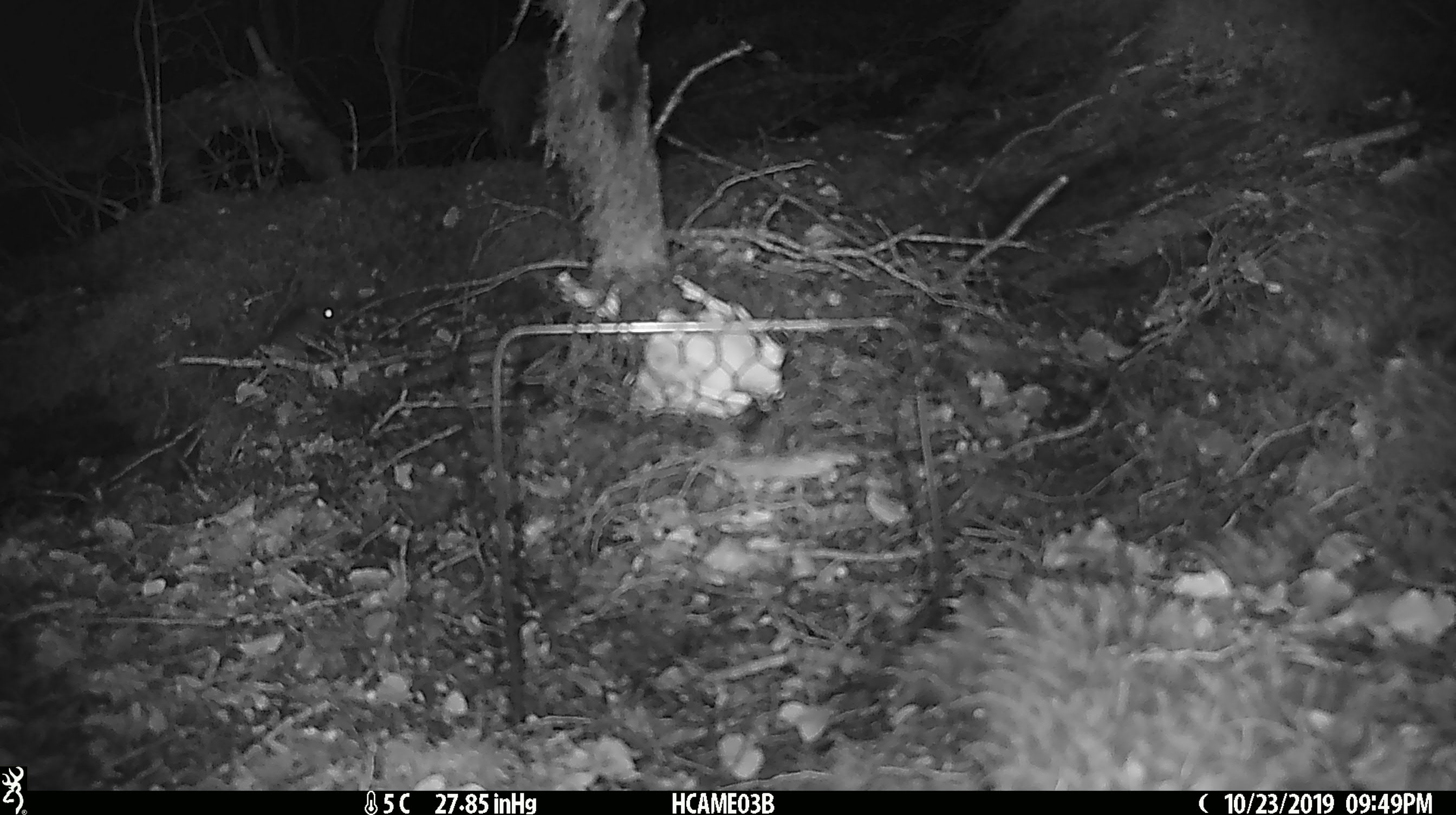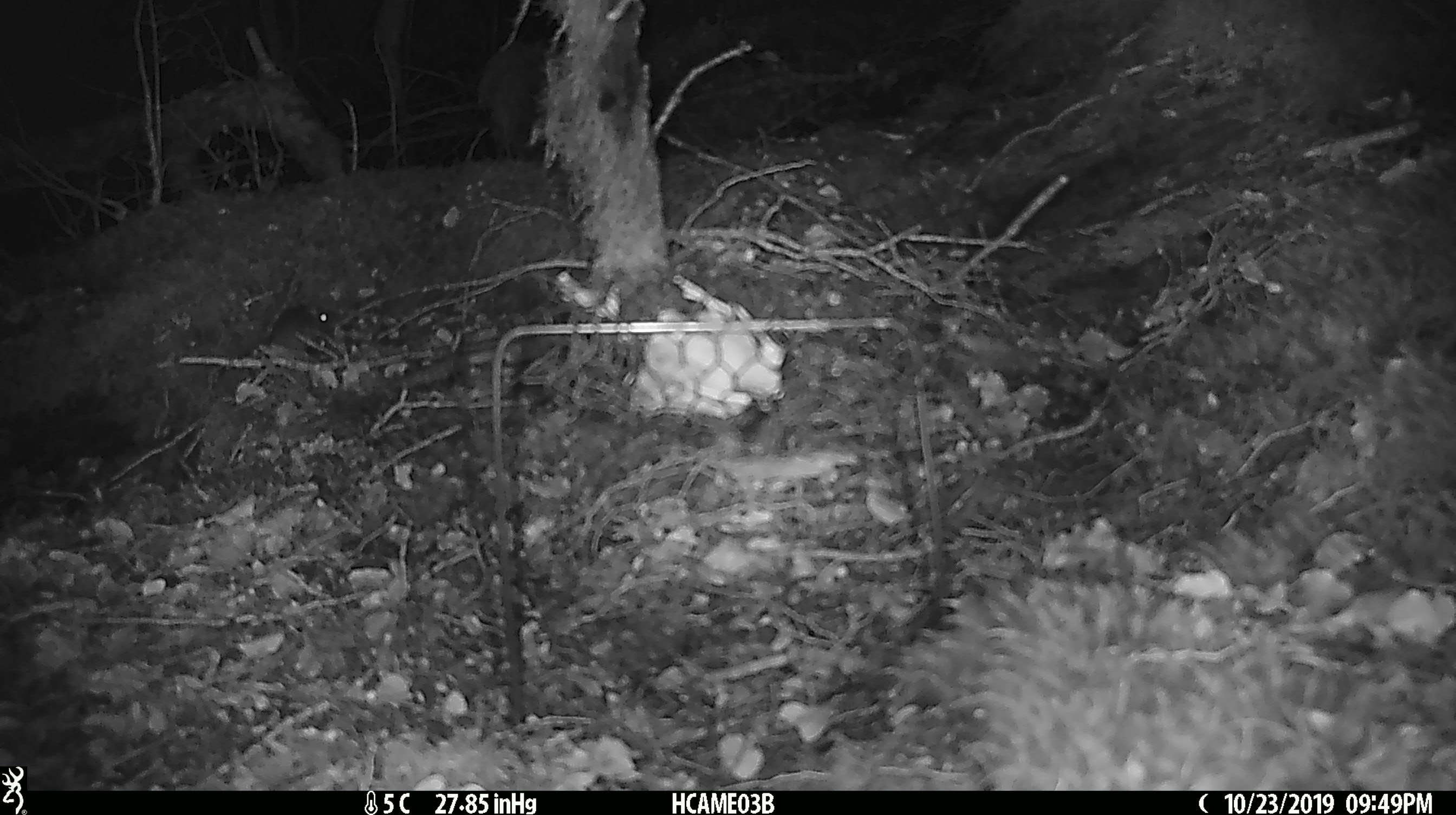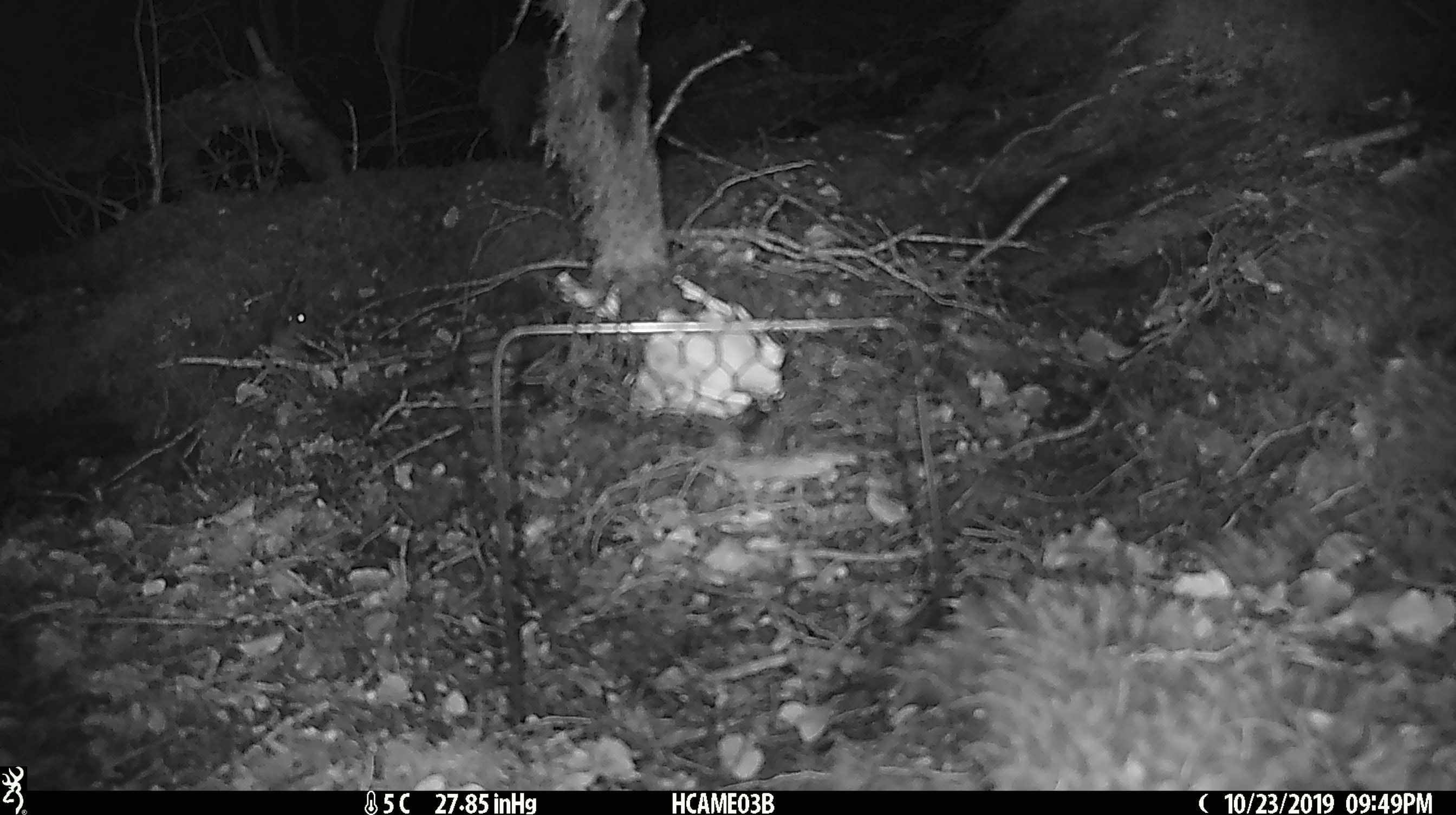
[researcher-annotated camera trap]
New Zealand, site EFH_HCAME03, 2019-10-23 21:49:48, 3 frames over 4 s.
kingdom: Animalia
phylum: Chordata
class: Mammalia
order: Rodentia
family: Muridae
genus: Mus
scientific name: Mus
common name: mouse